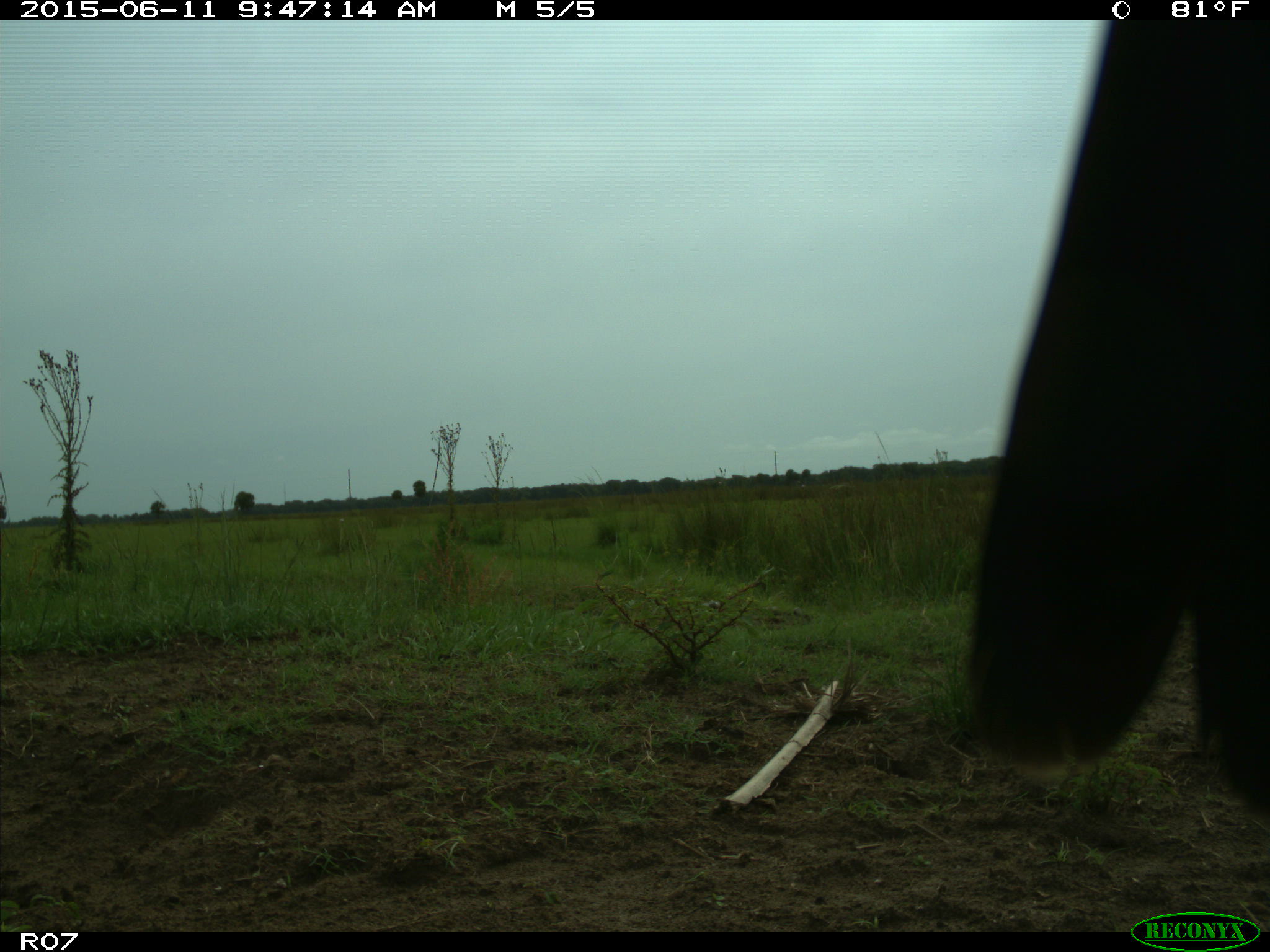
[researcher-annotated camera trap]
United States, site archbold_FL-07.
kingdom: Animalia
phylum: Chordata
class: Mammalia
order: Artiodactyla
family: Bovidae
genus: Bos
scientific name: Bos taurus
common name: domestic cow